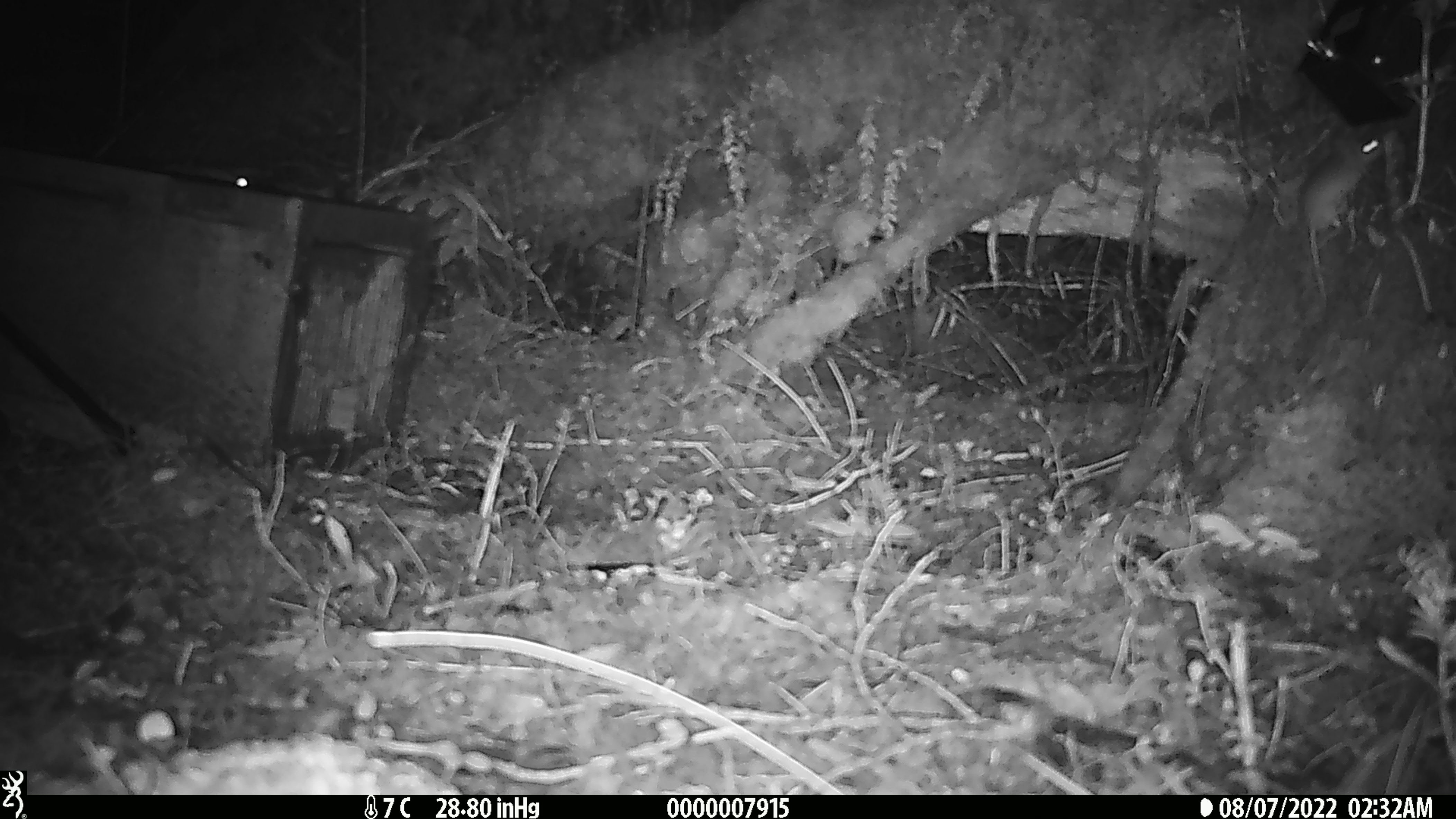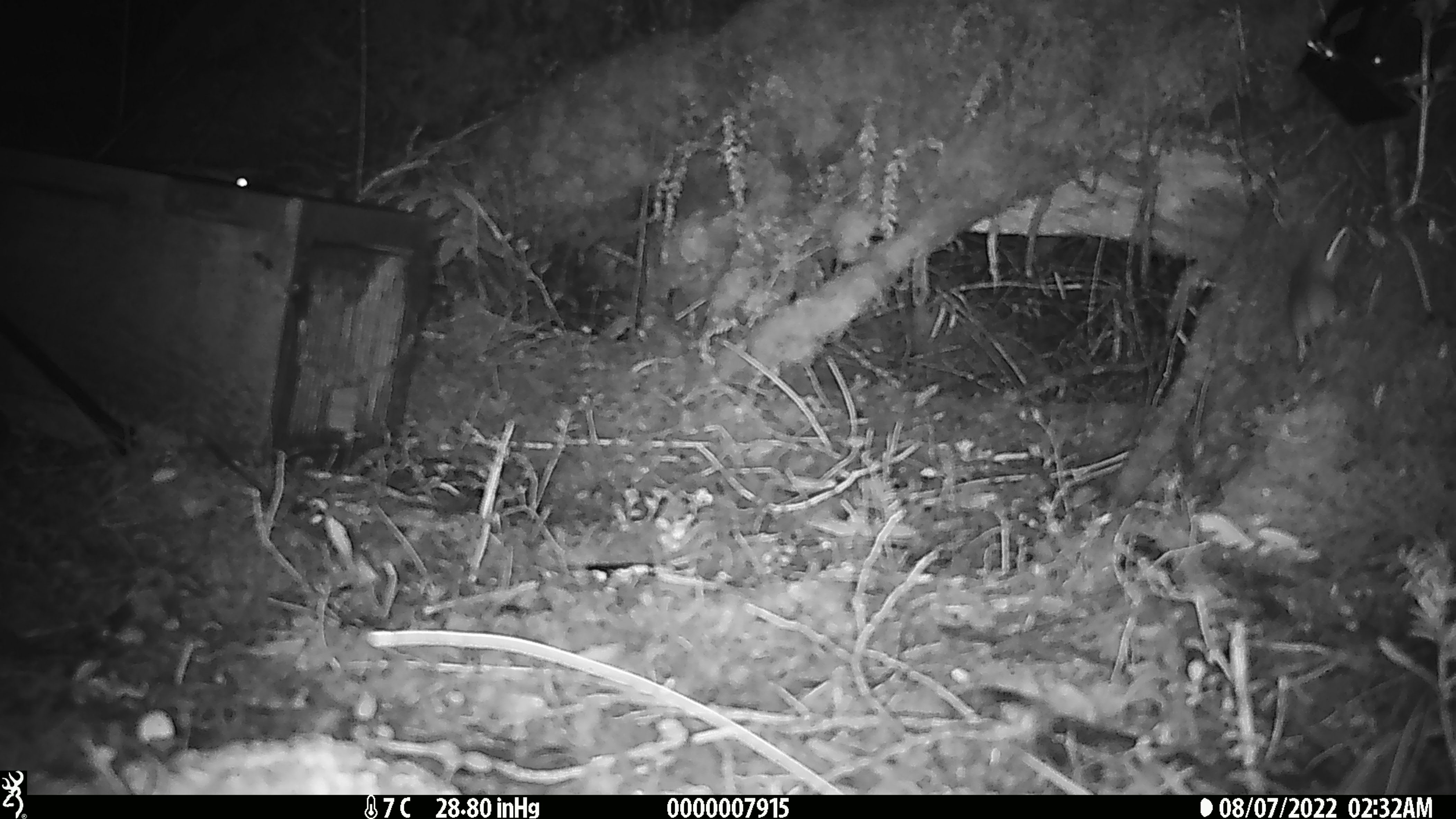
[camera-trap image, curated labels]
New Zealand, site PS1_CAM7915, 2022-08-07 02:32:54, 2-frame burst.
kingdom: Animalia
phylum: Chordata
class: Mammalia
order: Rodentia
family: Muridae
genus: Mus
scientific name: Mus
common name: mouse